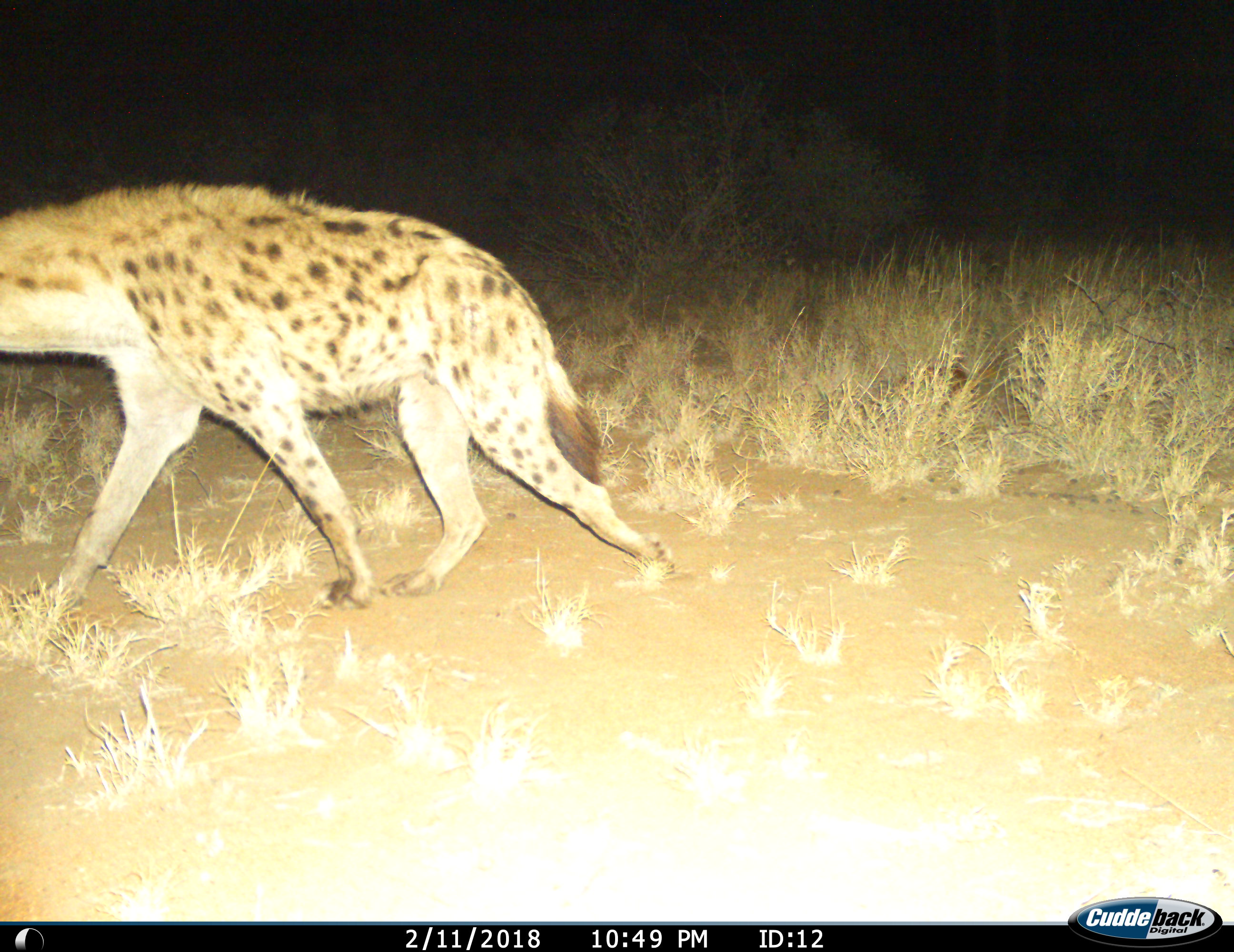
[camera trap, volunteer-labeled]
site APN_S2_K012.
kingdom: Animalia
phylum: Chordata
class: Mammalia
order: Carnivora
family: Hyaenidae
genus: Crocuta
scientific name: Crocuta crocuta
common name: spotted hyena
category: hyenaspotted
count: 1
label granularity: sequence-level